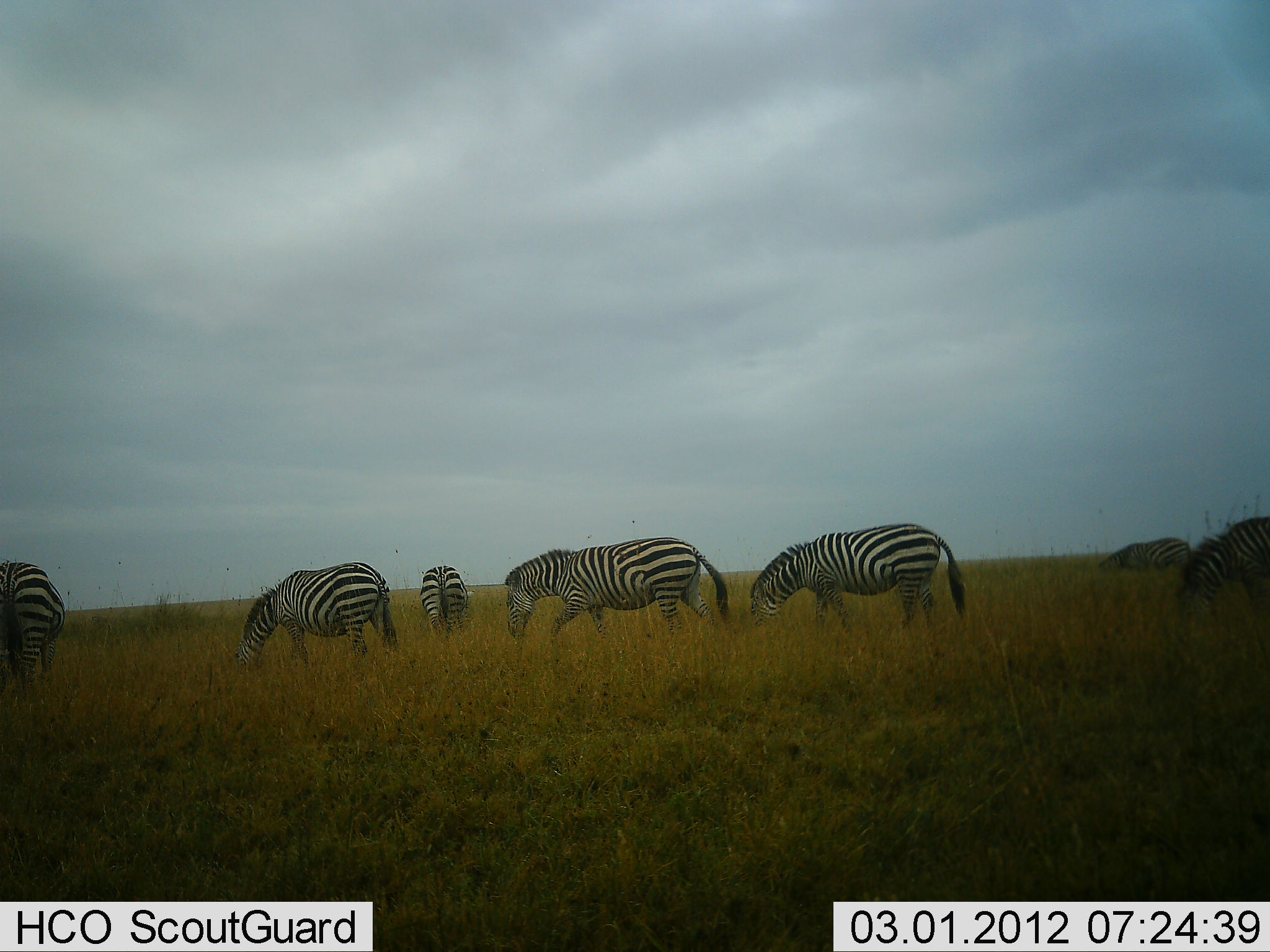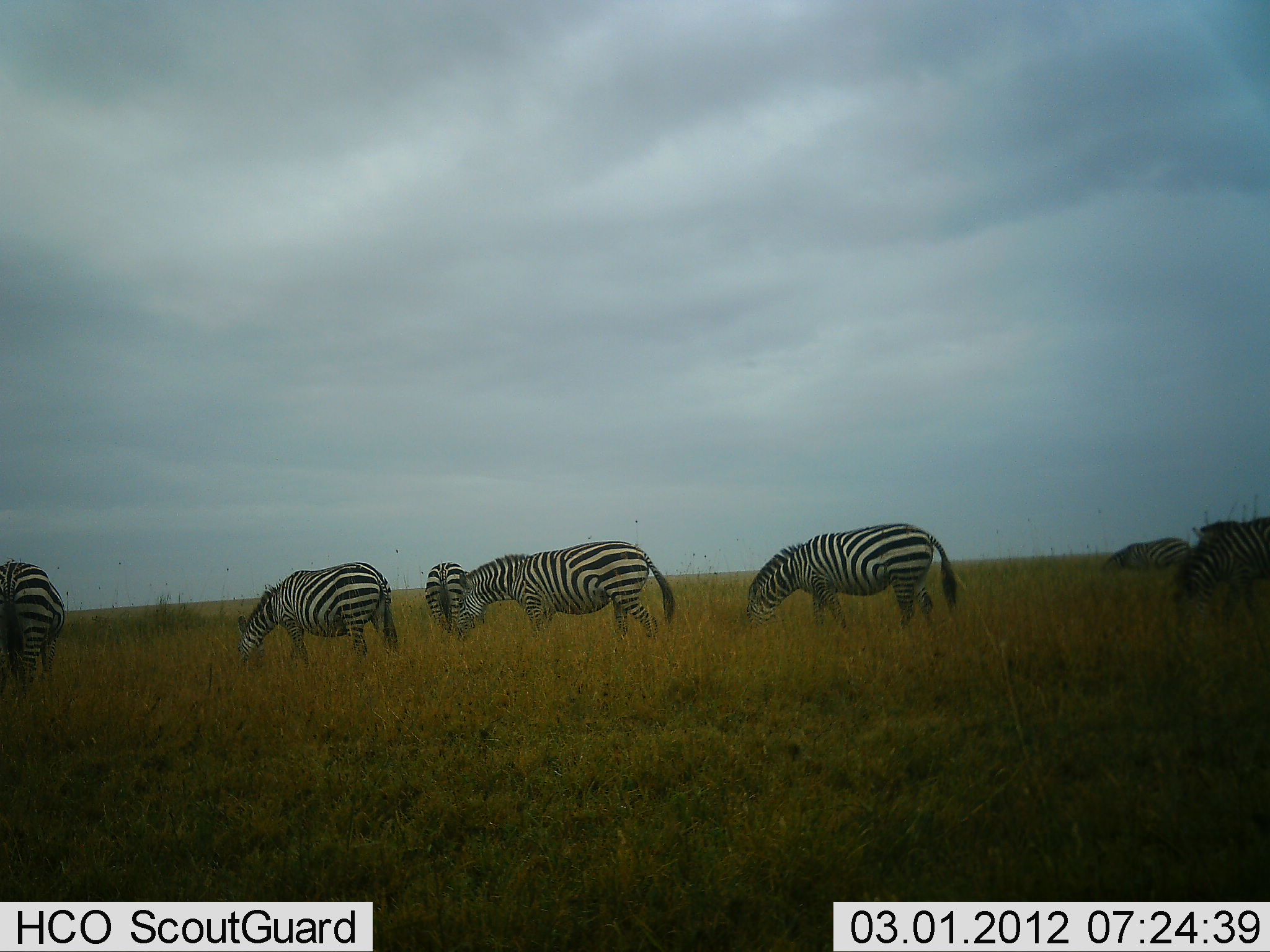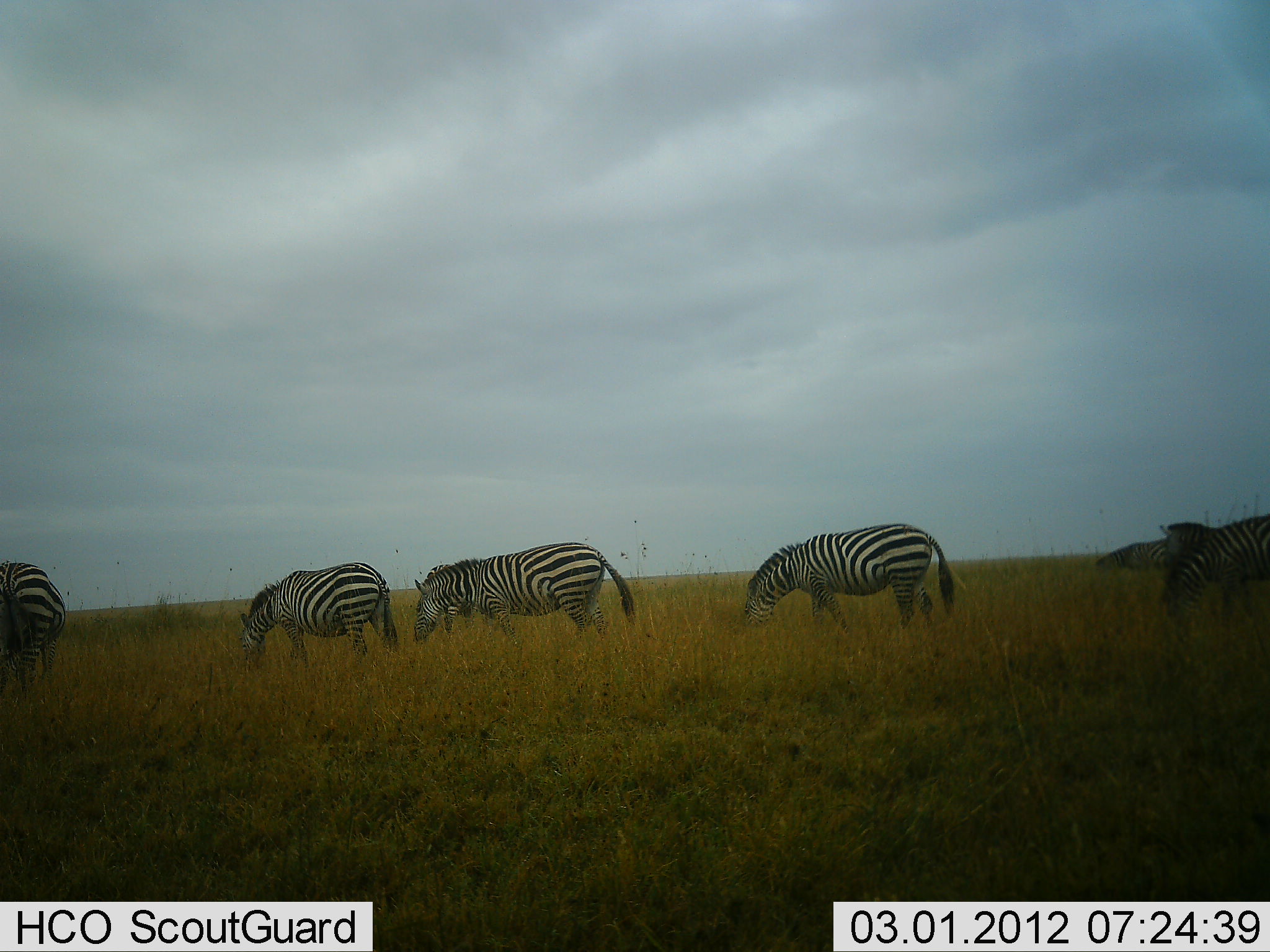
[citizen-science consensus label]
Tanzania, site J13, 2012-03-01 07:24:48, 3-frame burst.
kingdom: Animalia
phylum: Chordata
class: Mammalia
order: Perissodactyla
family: Equidae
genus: Equus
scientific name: Equus quagga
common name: plains zebra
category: zebra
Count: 7.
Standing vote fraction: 33%.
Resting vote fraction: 0%.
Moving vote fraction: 50%.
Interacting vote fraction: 0%.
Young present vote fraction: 0%.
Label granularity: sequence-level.